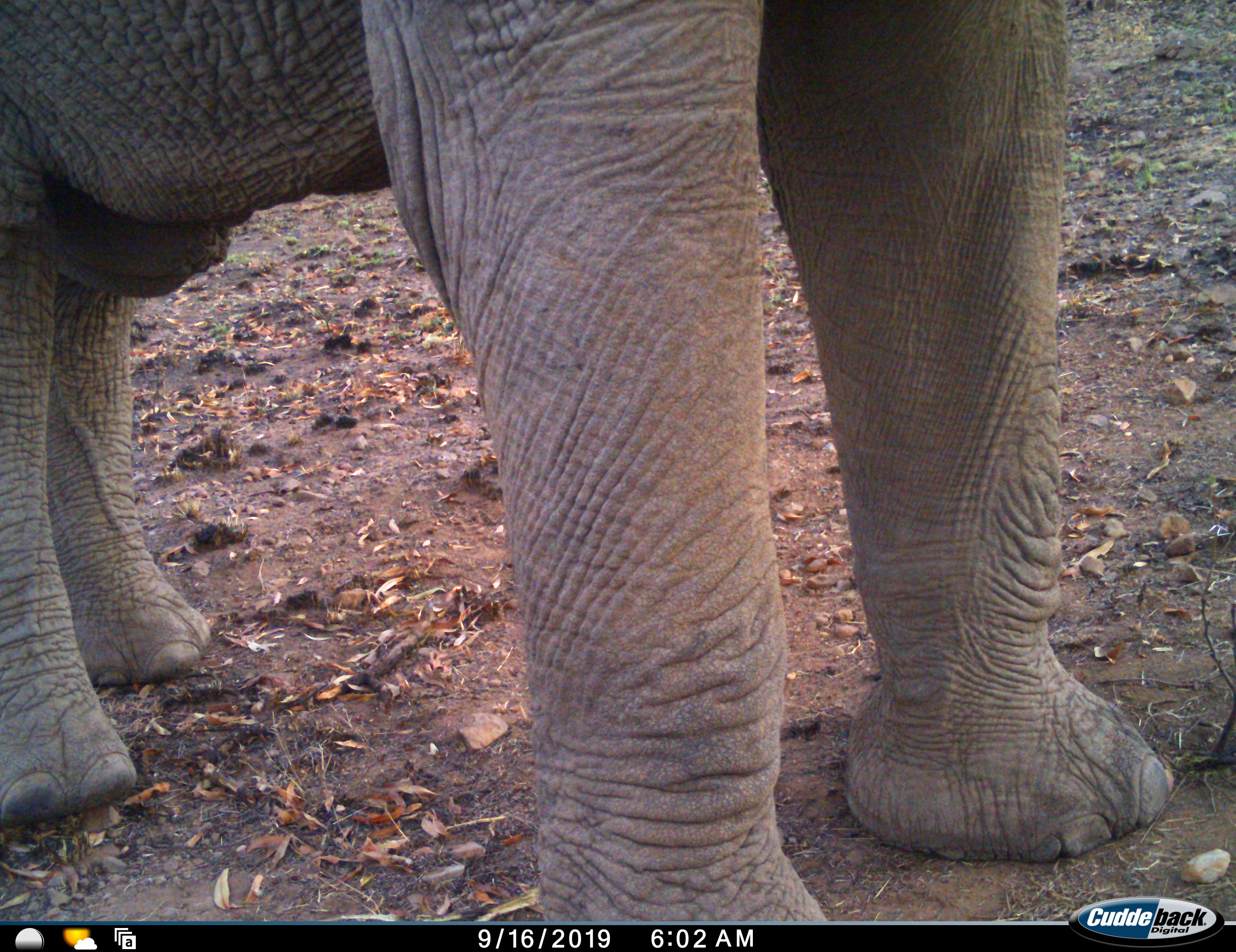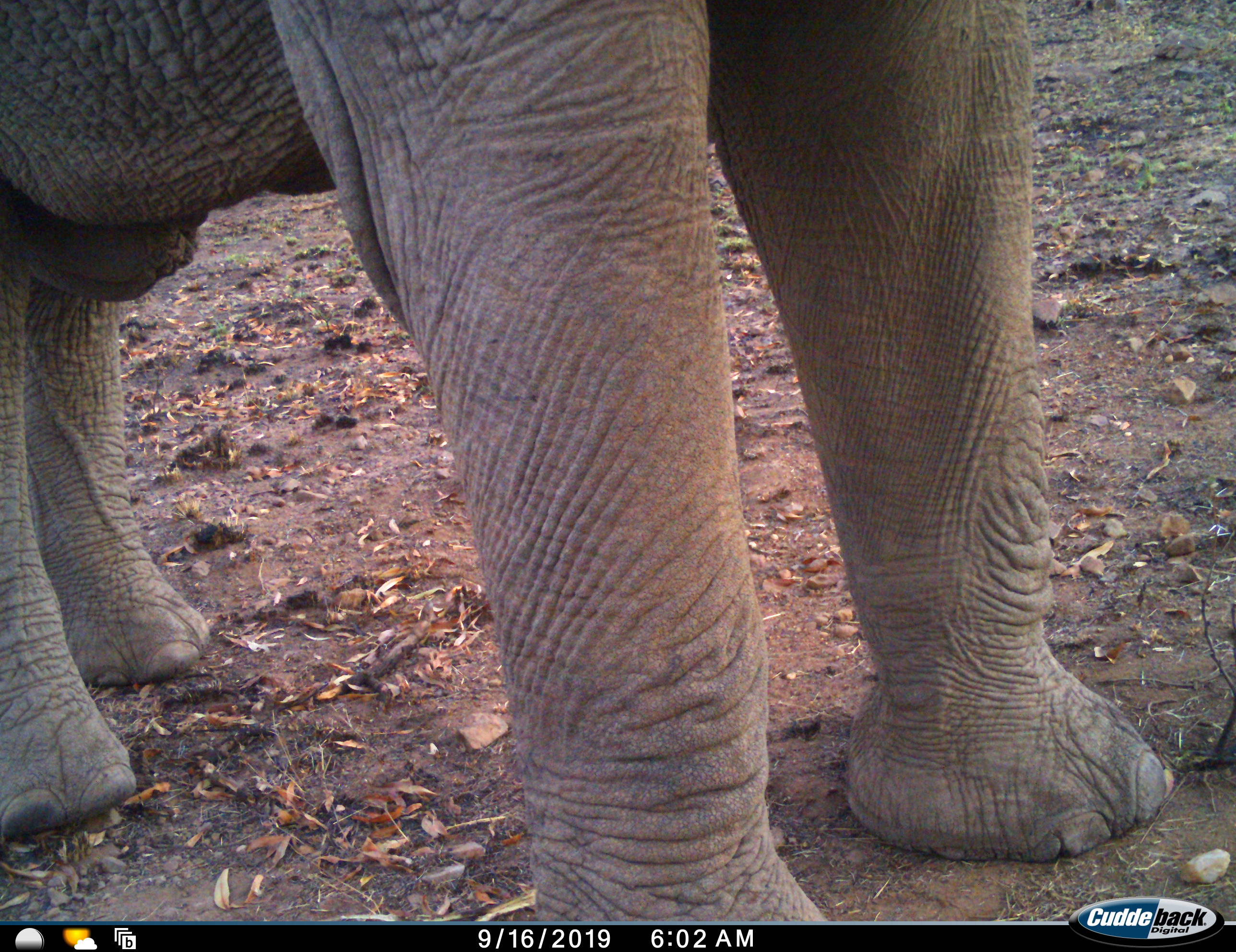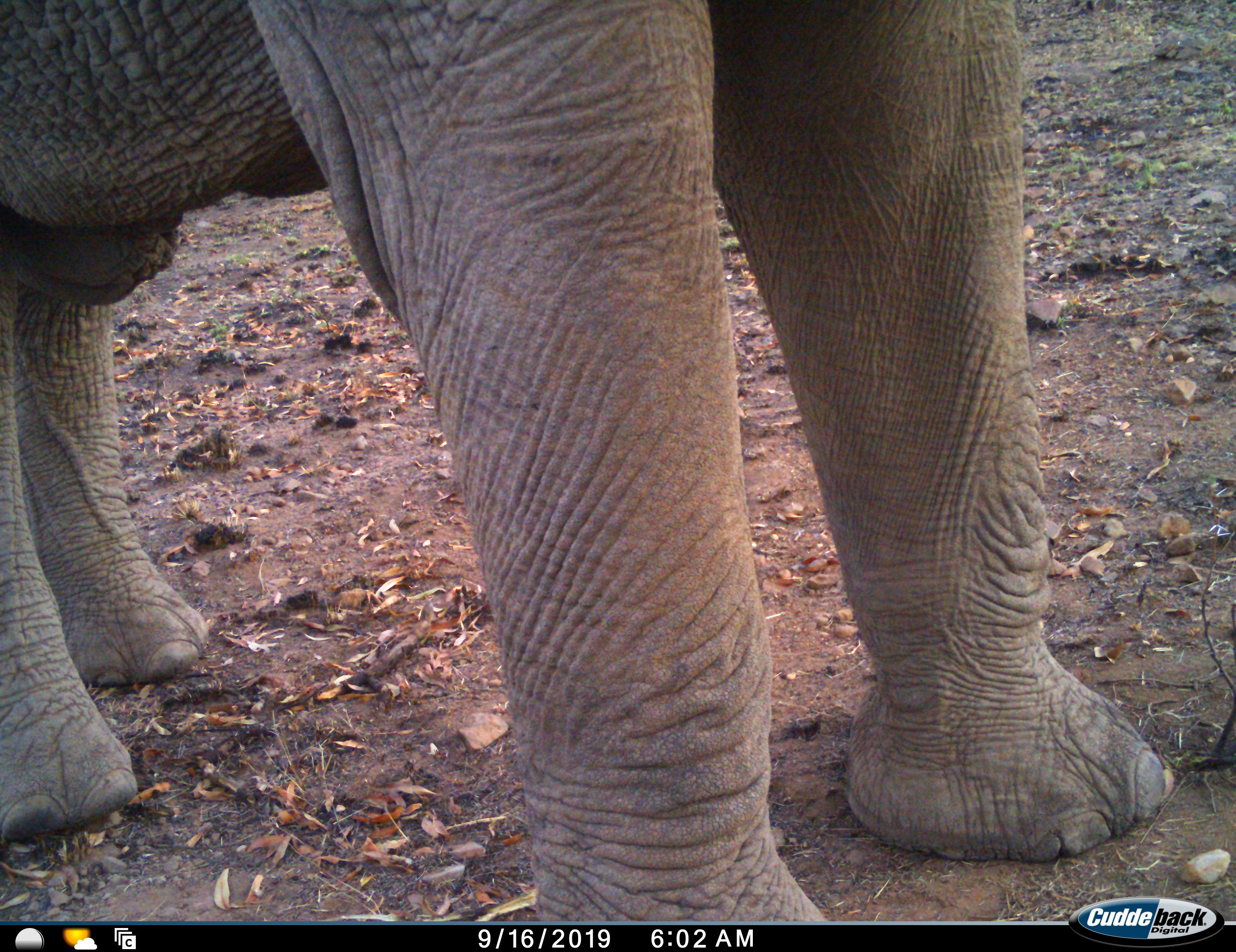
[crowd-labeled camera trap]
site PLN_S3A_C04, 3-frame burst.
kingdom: Animalia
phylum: Chordata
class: Mammalia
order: Proboscidea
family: Elephantidae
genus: Loxodonta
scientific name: Loxodonta africana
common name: african bush elephant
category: elephant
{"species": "elephant (african bush elephant) (Loxodonta africana)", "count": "1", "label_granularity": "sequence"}